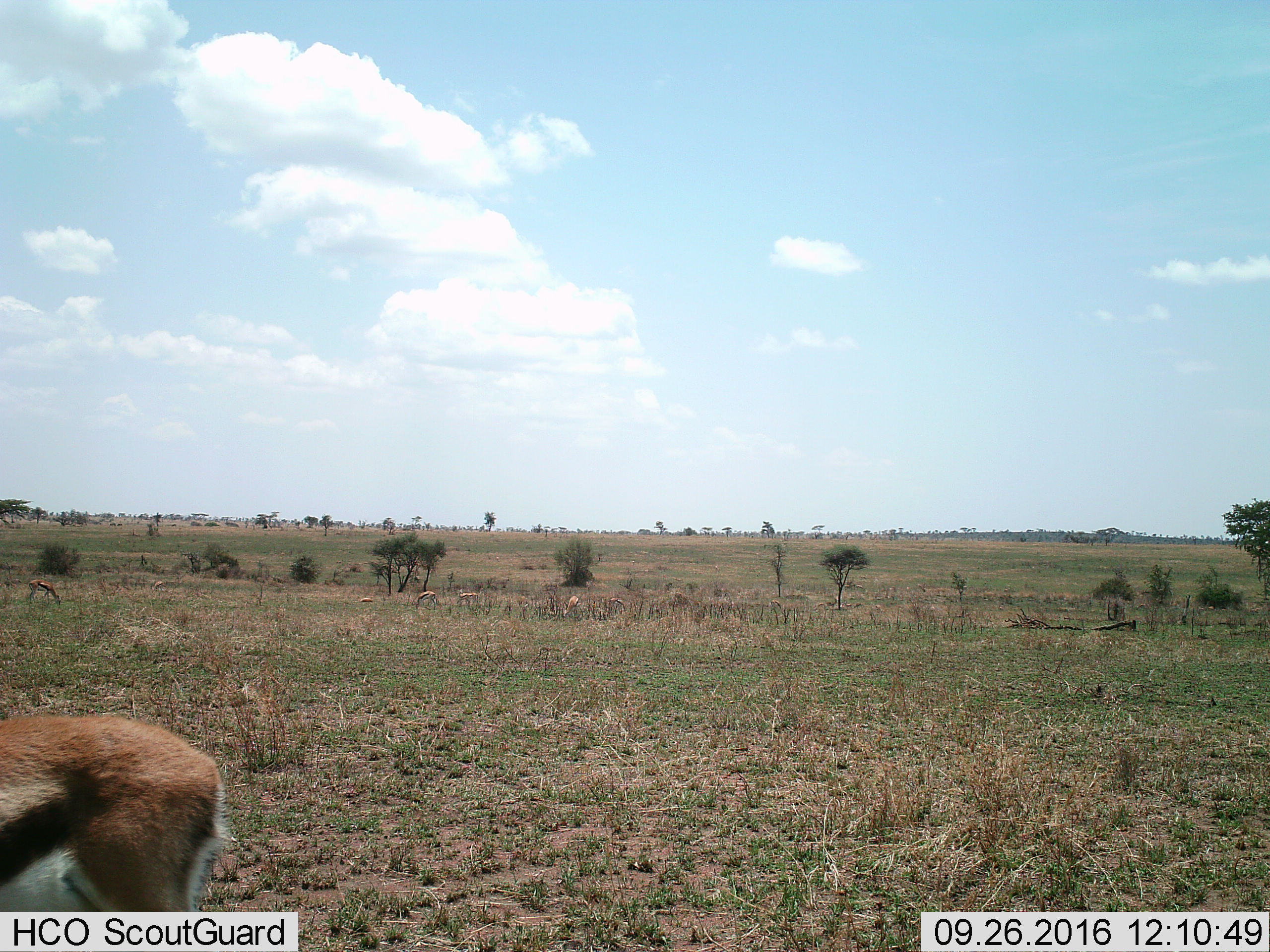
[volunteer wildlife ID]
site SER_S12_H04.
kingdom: Animalia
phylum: Chordata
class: Mammalia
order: Artiodactyla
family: Bovidae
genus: Eudorcas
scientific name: Eudorcas thomsonii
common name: thomson's gazelle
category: gazellethomsons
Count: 7.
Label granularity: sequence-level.